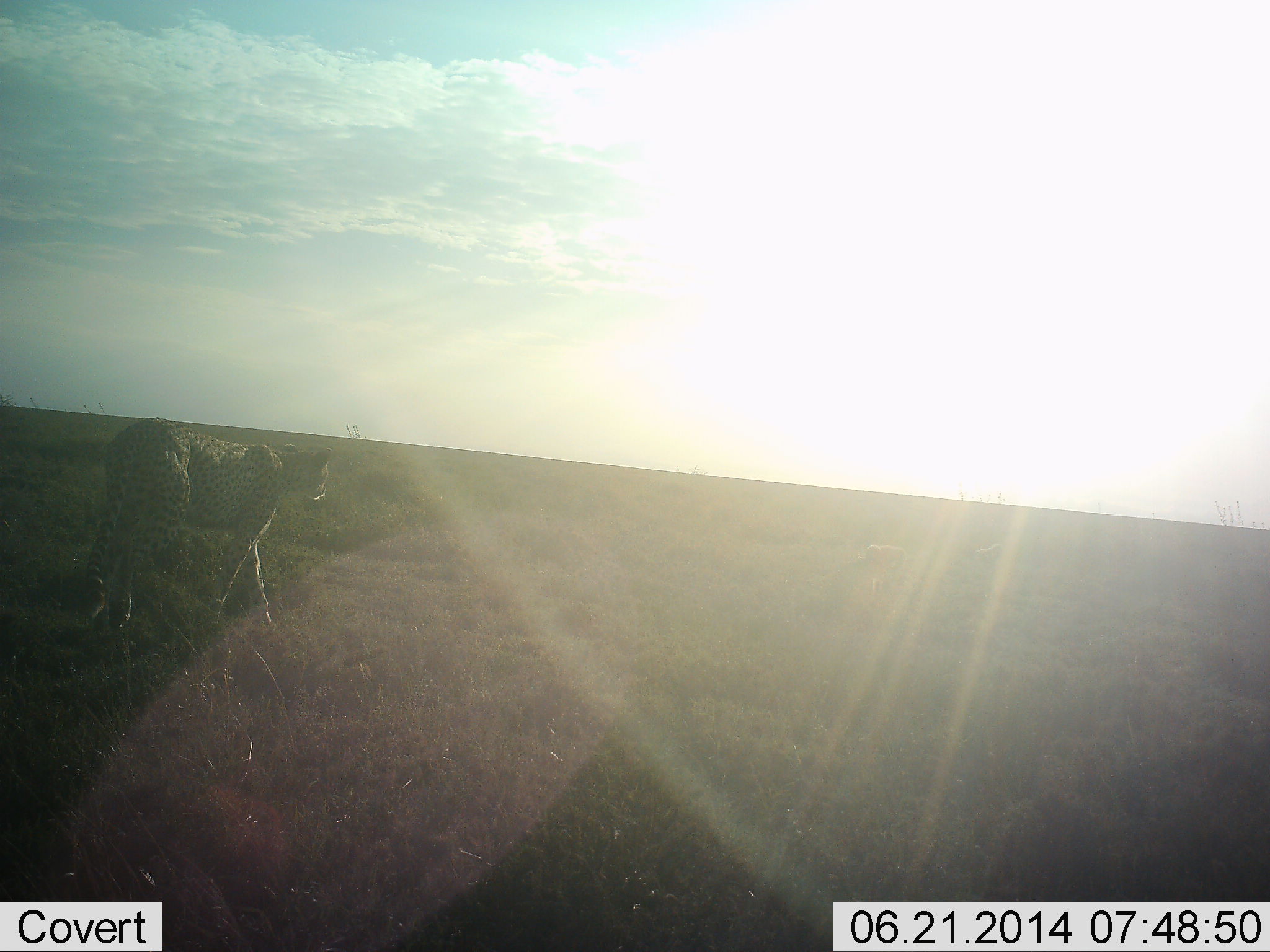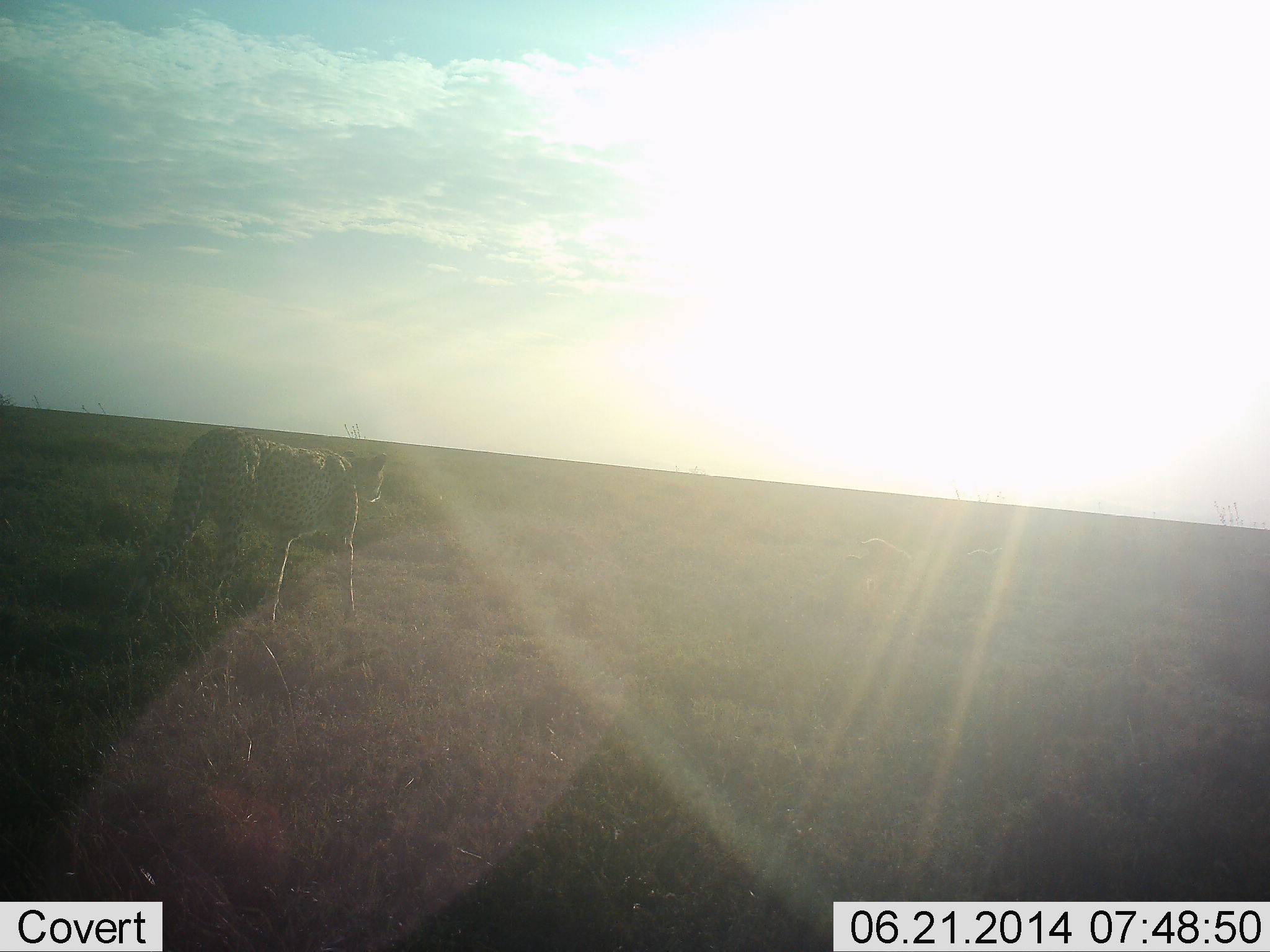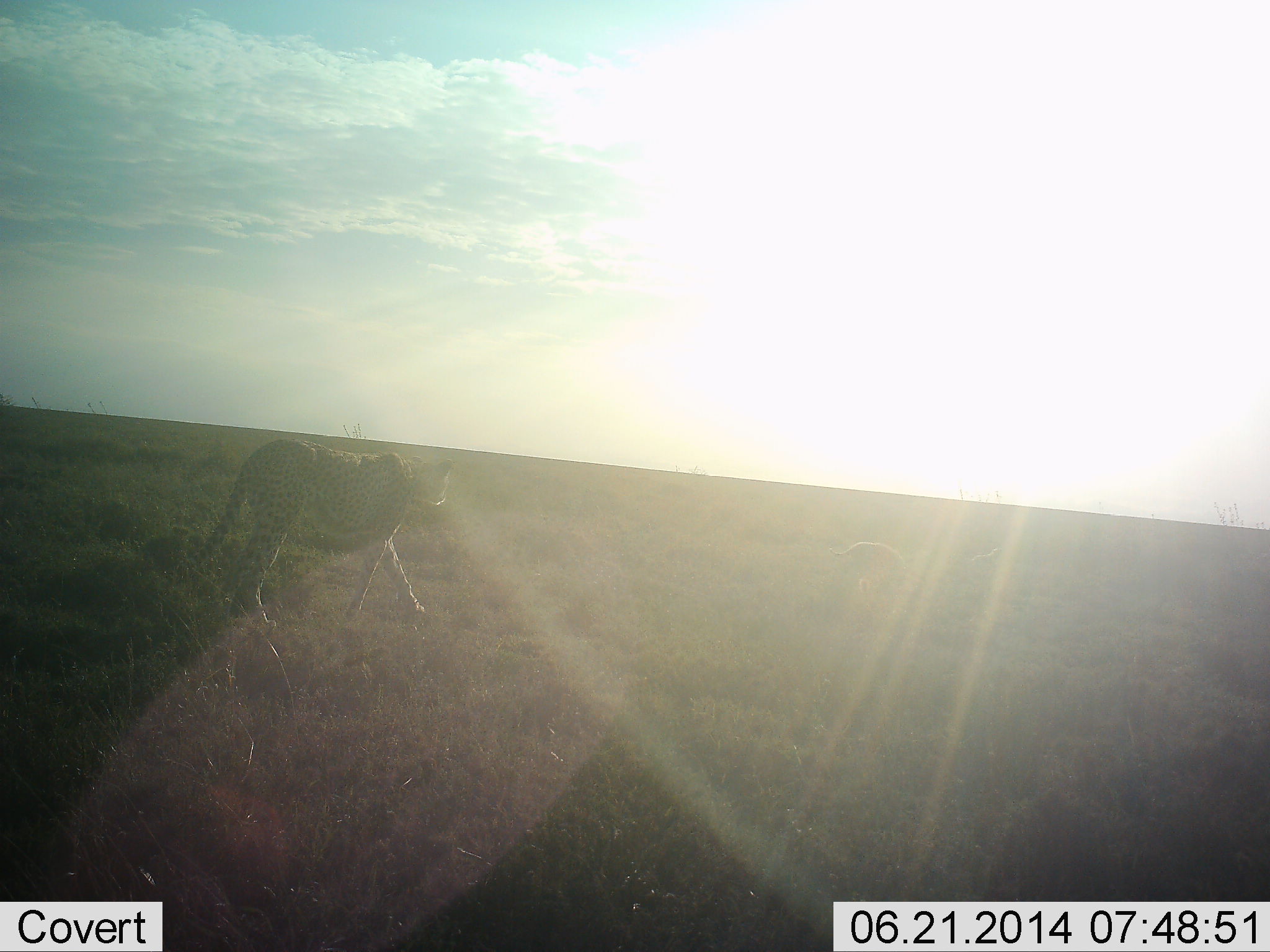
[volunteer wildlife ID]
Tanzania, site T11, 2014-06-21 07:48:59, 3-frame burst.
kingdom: Animalia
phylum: Chordata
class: Mammalia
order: Carnivora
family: Felidae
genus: Acinonyx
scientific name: Acinonyx jubatus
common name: cheetah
Cheetah (Acinonyx jubatus), count 1. Behavior (volunteer vote fractions): standing 0%, resting 0%, moving 100%, interacting 0%. Young present (vote fraction): 0%. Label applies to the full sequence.